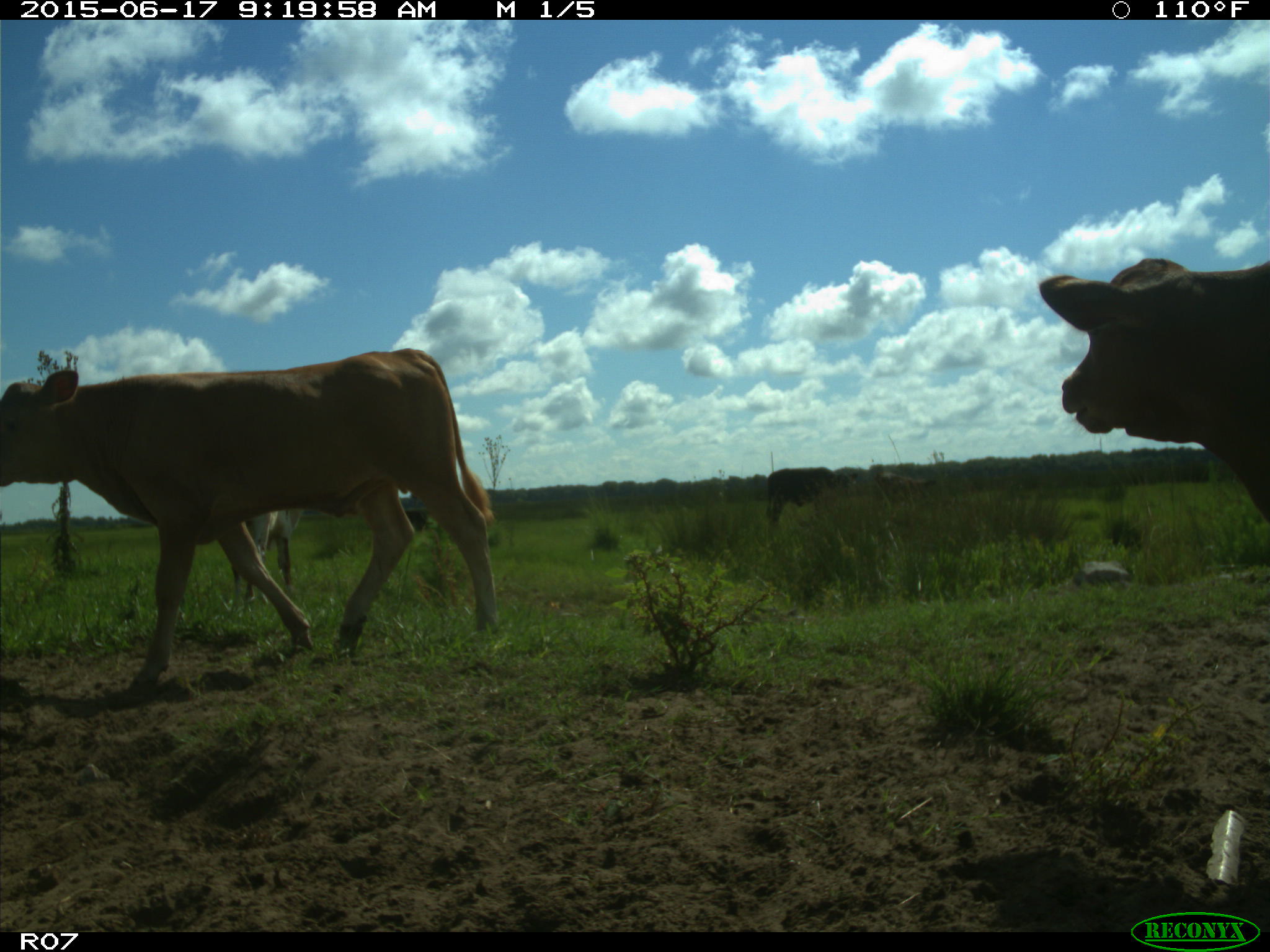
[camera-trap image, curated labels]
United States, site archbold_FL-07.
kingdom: Animalia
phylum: Chordata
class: Mammalia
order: Artiodactyla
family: Bovidae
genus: Bos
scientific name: Bos taurus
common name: domestic cow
Bos taurus (domestic cow).